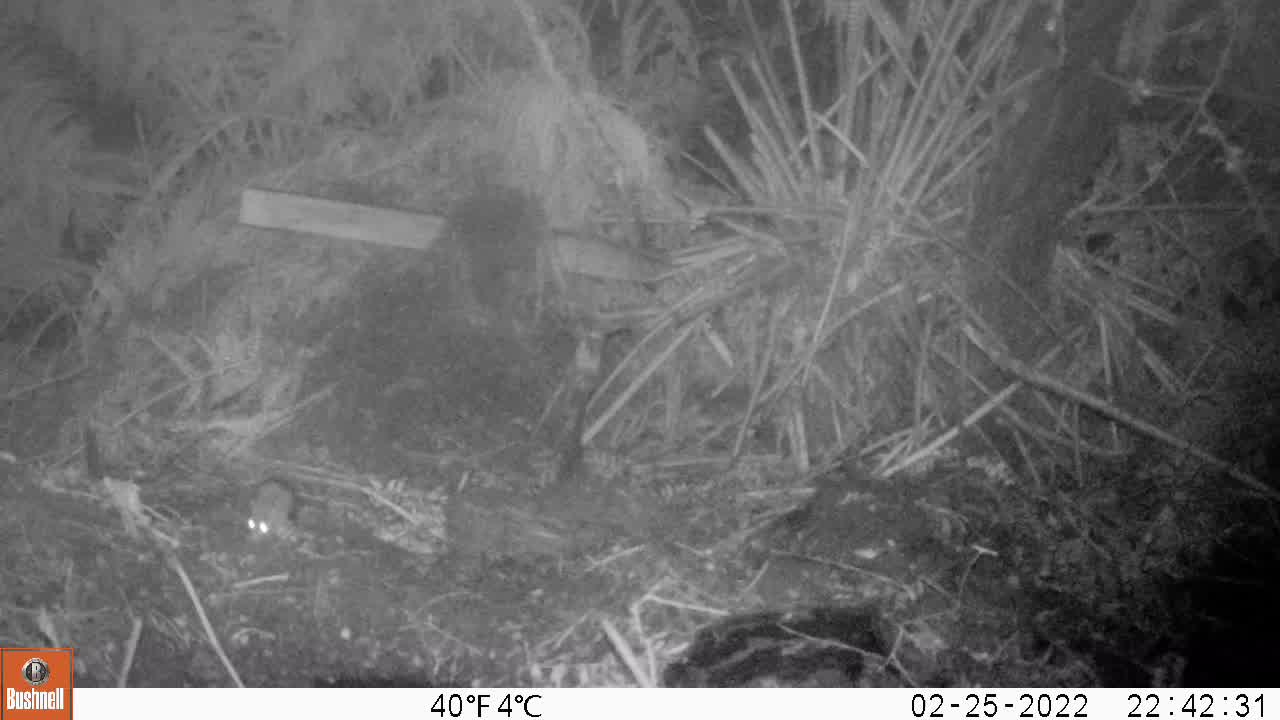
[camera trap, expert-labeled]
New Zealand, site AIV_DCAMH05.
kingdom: Animalia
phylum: Chordata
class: Mammalia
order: Rodentia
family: Muridae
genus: Mus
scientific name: Mus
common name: mouse